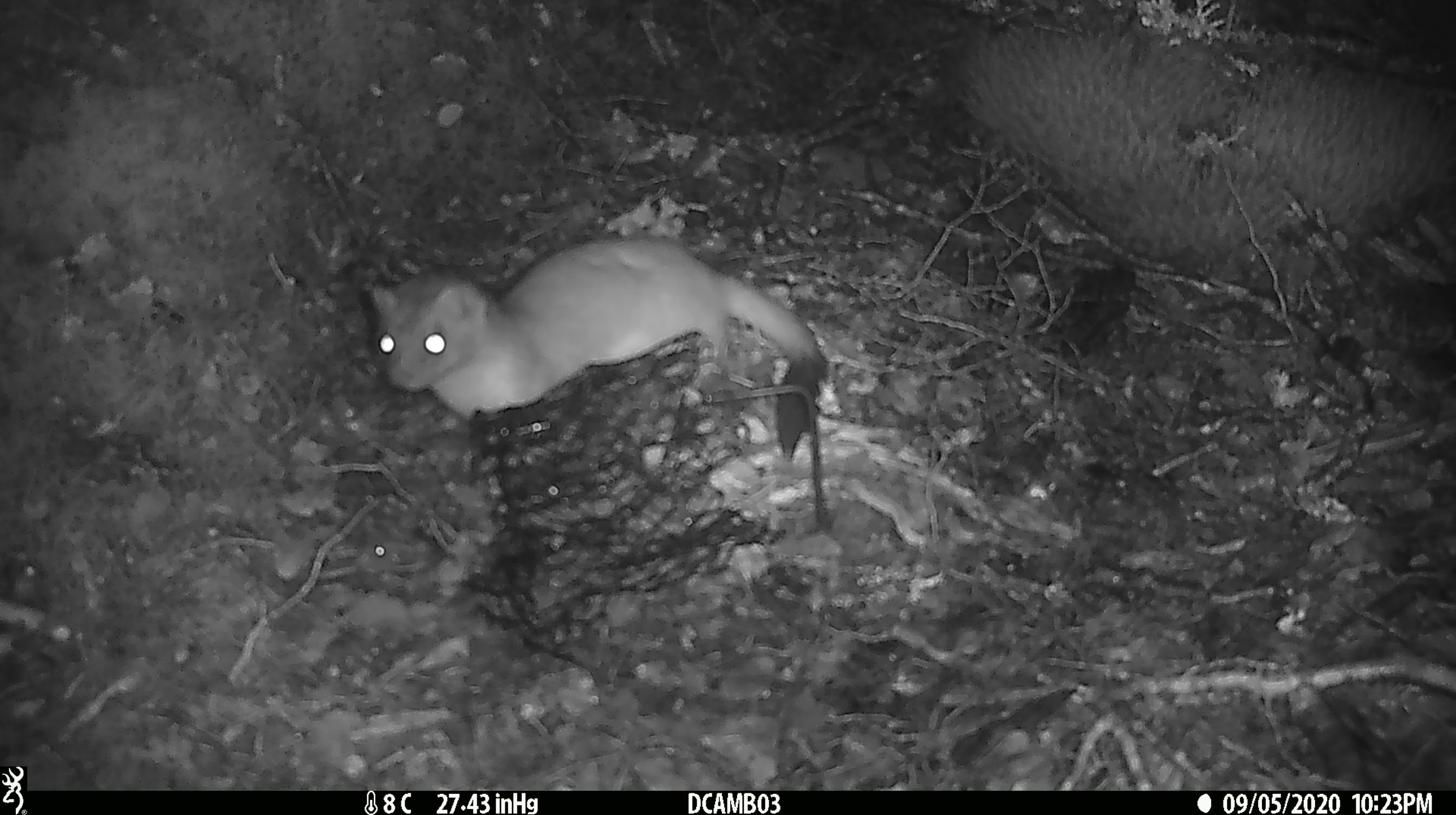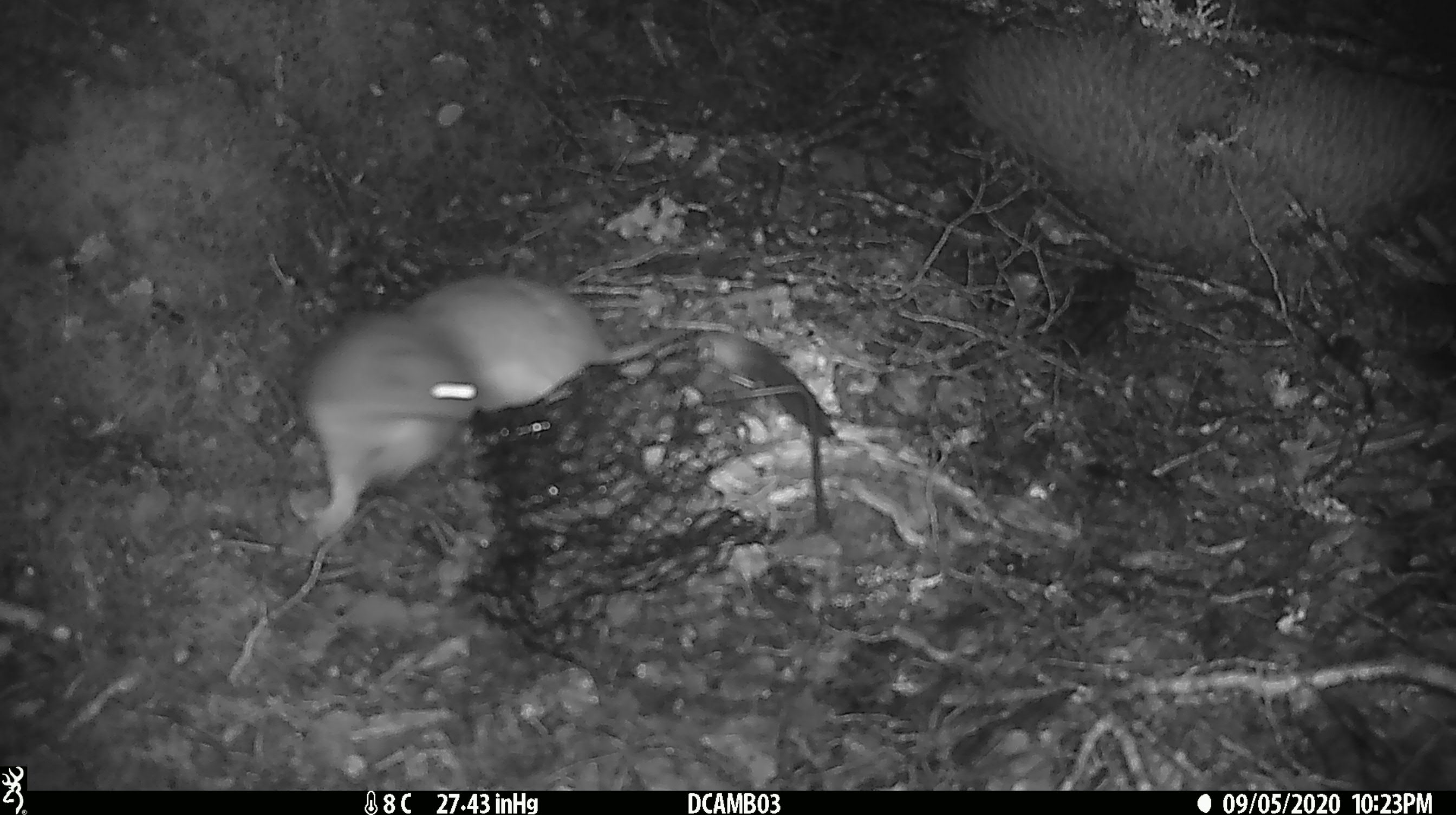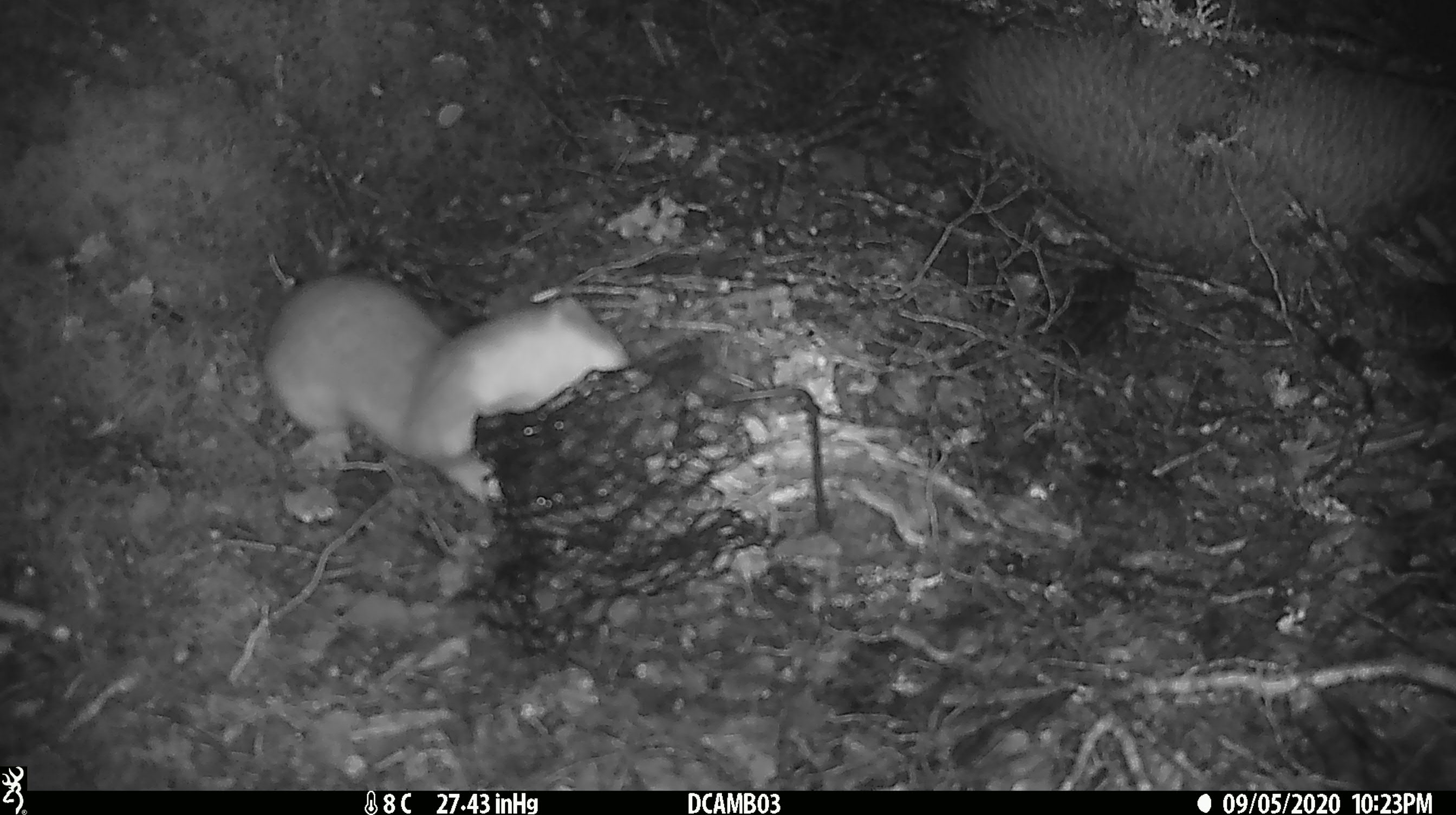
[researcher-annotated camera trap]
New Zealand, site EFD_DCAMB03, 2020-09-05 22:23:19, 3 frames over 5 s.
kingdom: Animalia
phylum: Chordata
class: Mammalia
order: Carnivora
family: Mustelidae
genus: Mustela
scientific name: Mustela erminea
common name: stoat